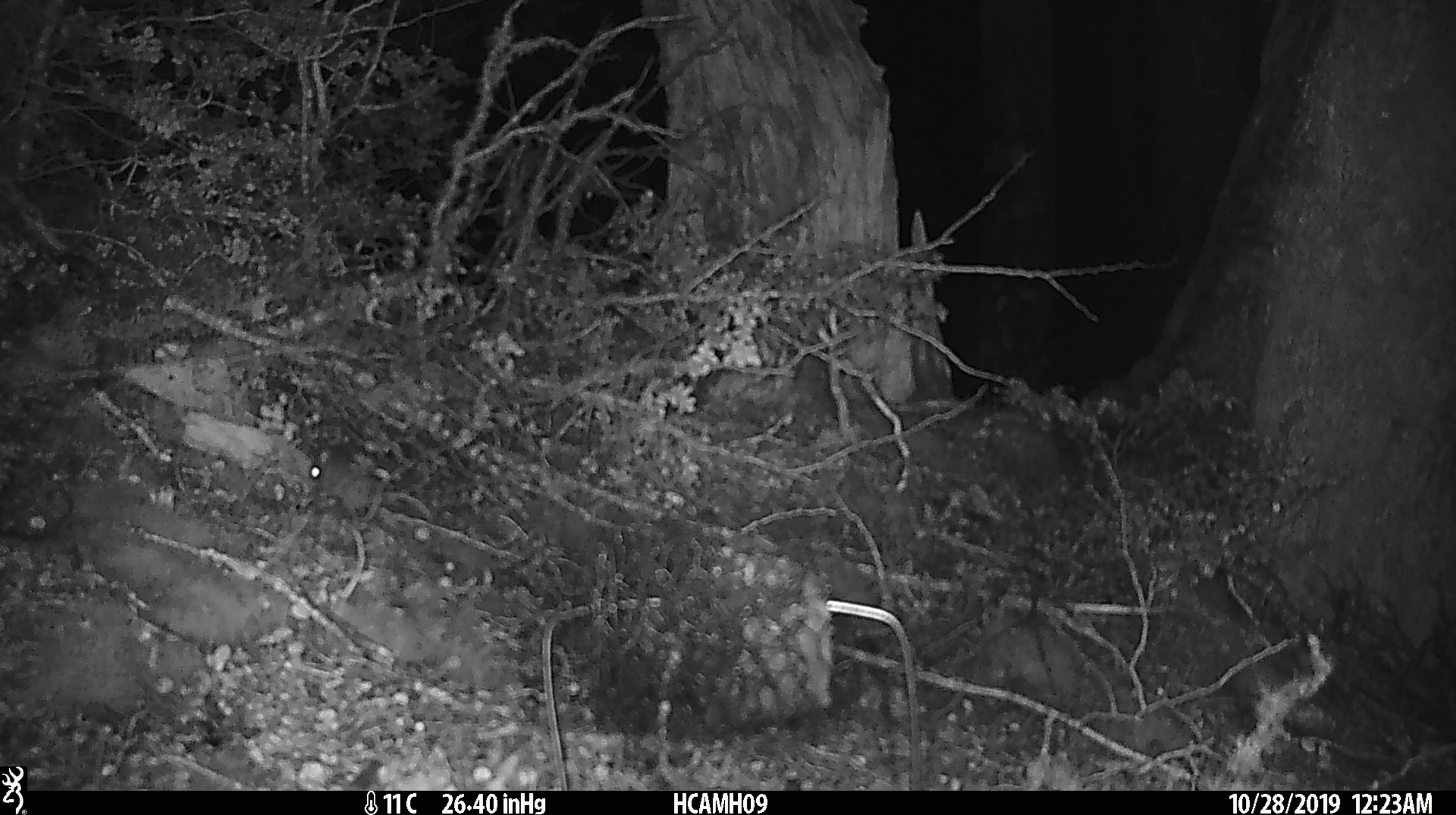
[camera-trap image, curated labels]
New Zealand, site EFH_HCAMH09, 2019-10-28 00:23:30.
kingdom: Animalia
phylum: Chordata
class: Mammalia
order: Rodentia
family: Muridae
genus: Mus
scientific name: Mus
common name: mouse